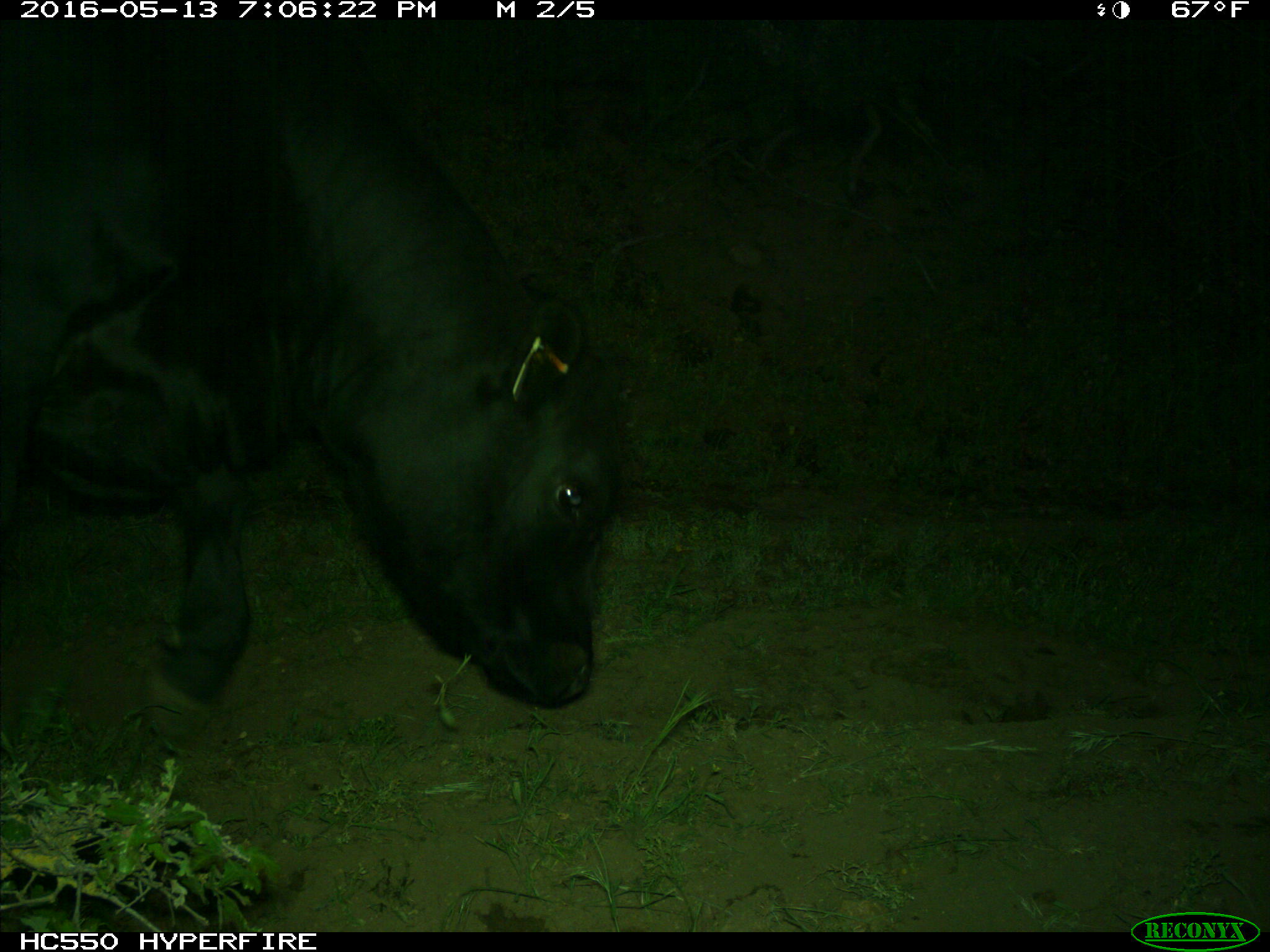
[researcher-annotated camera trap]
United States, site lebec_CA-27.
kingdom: Animalia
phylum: Chordata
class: Mammalia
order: Artiodactyla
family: Bovidae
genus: Bos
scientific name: Bos taurus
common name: domestic cow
Bos taurus (domestic cow).